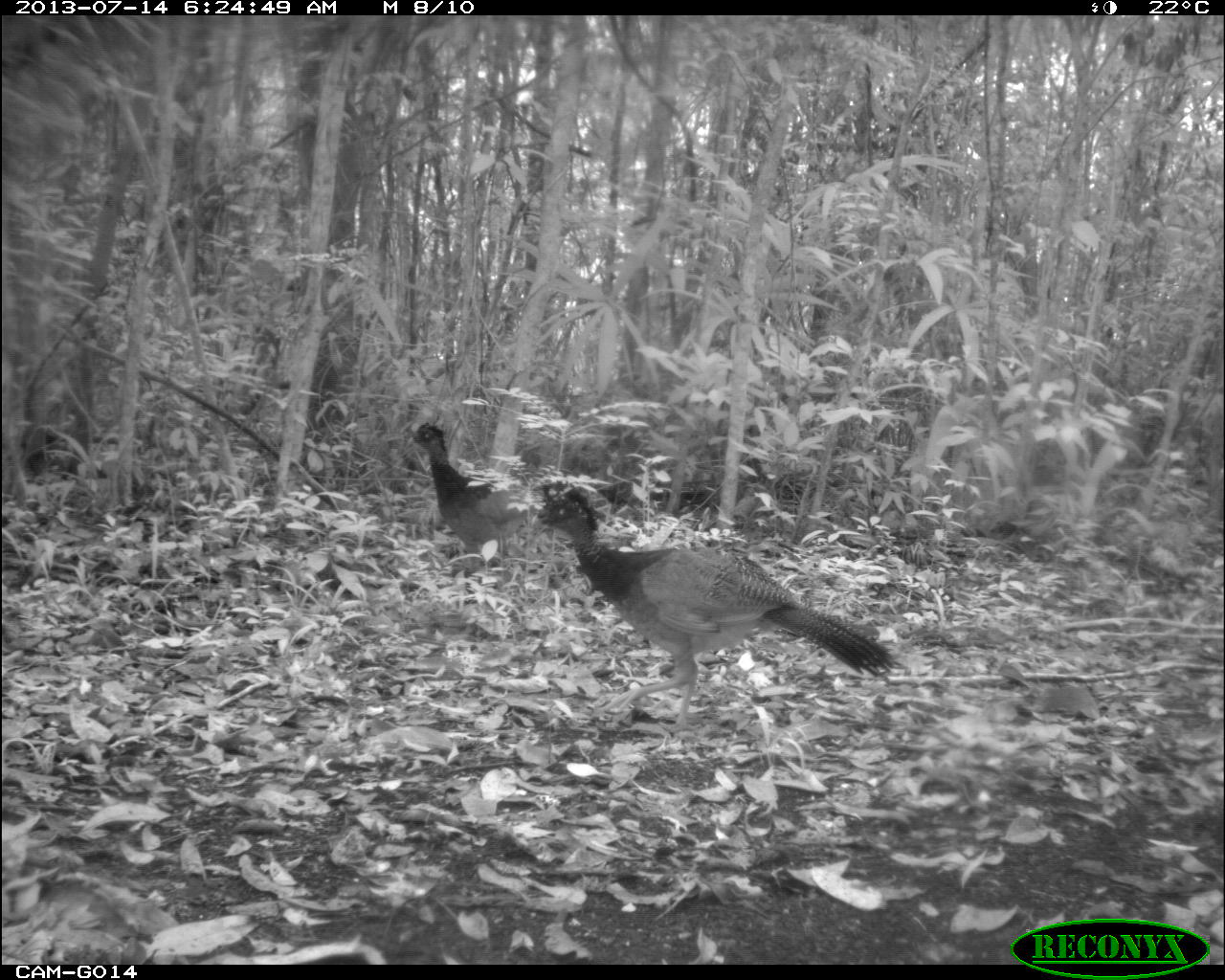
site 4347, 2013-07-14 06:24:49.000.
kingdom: Animalia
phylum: Chordata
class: Aves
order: Galliformes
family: Cracidae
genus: Crax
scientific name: Crax rubra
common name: great curassow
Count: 2.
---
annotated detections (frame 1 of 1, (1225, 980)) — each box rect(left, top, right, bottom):
crax rubra: rect(531, 478, 905, 747); rect(406, 423, 556, 575)